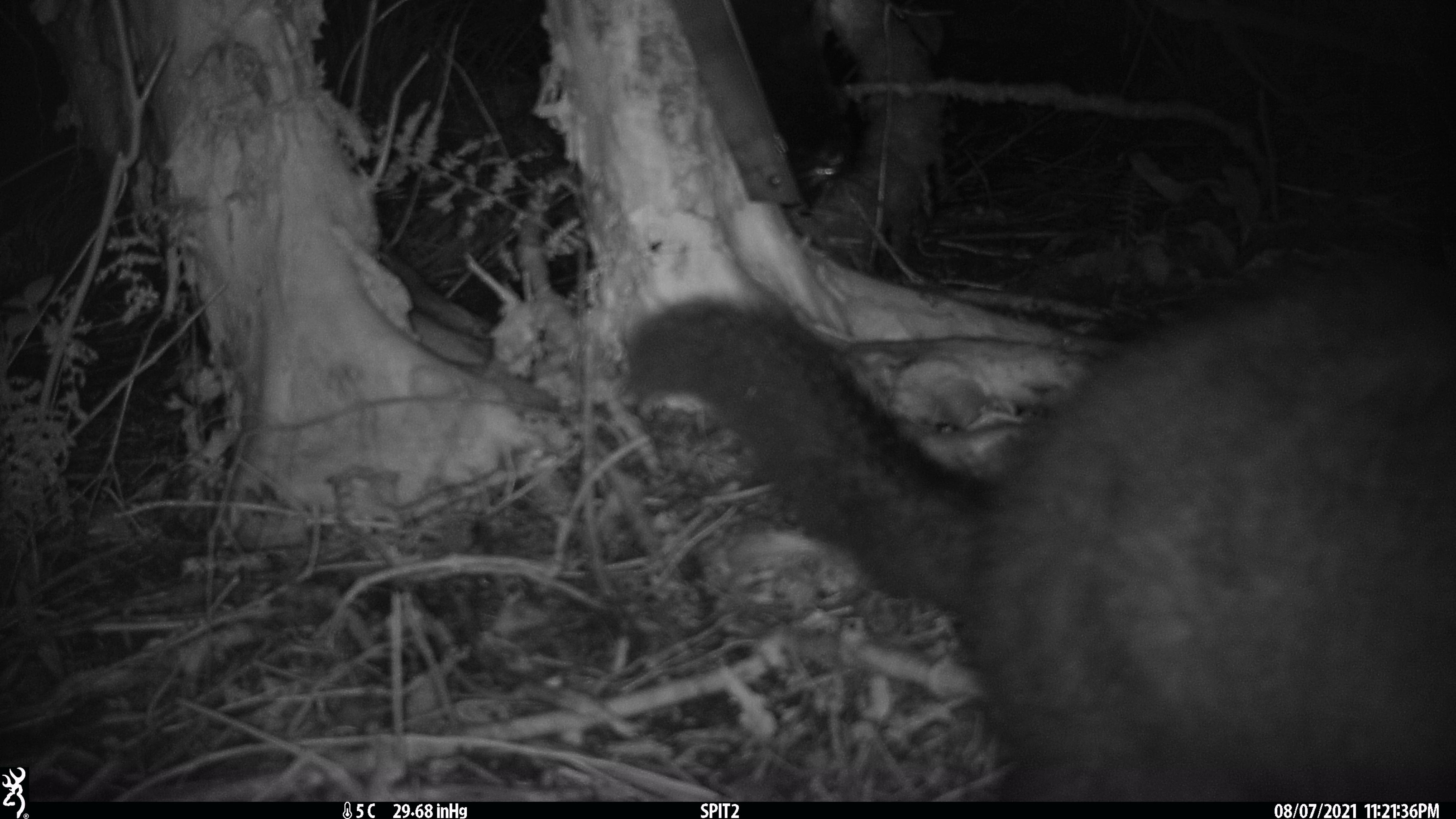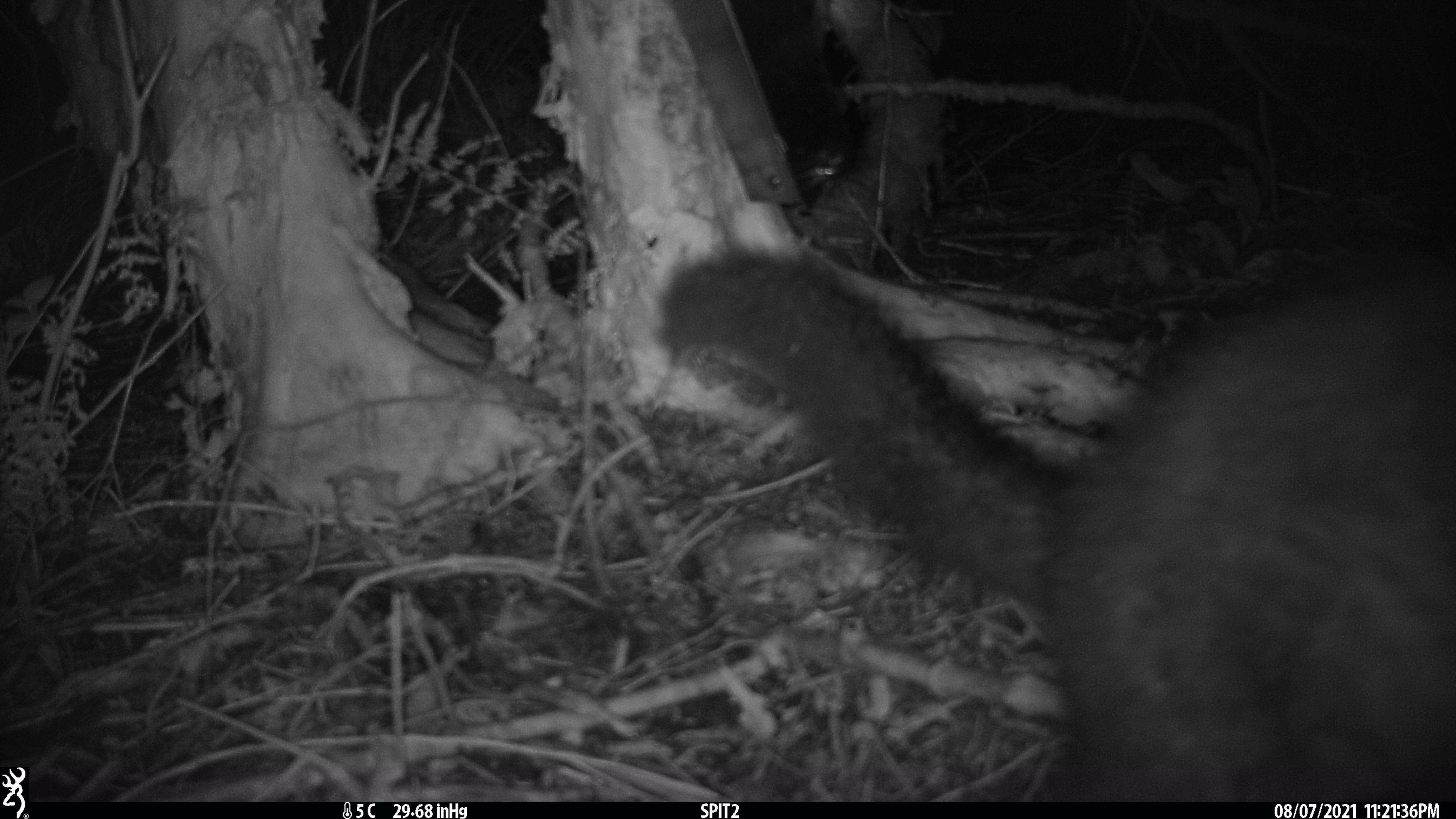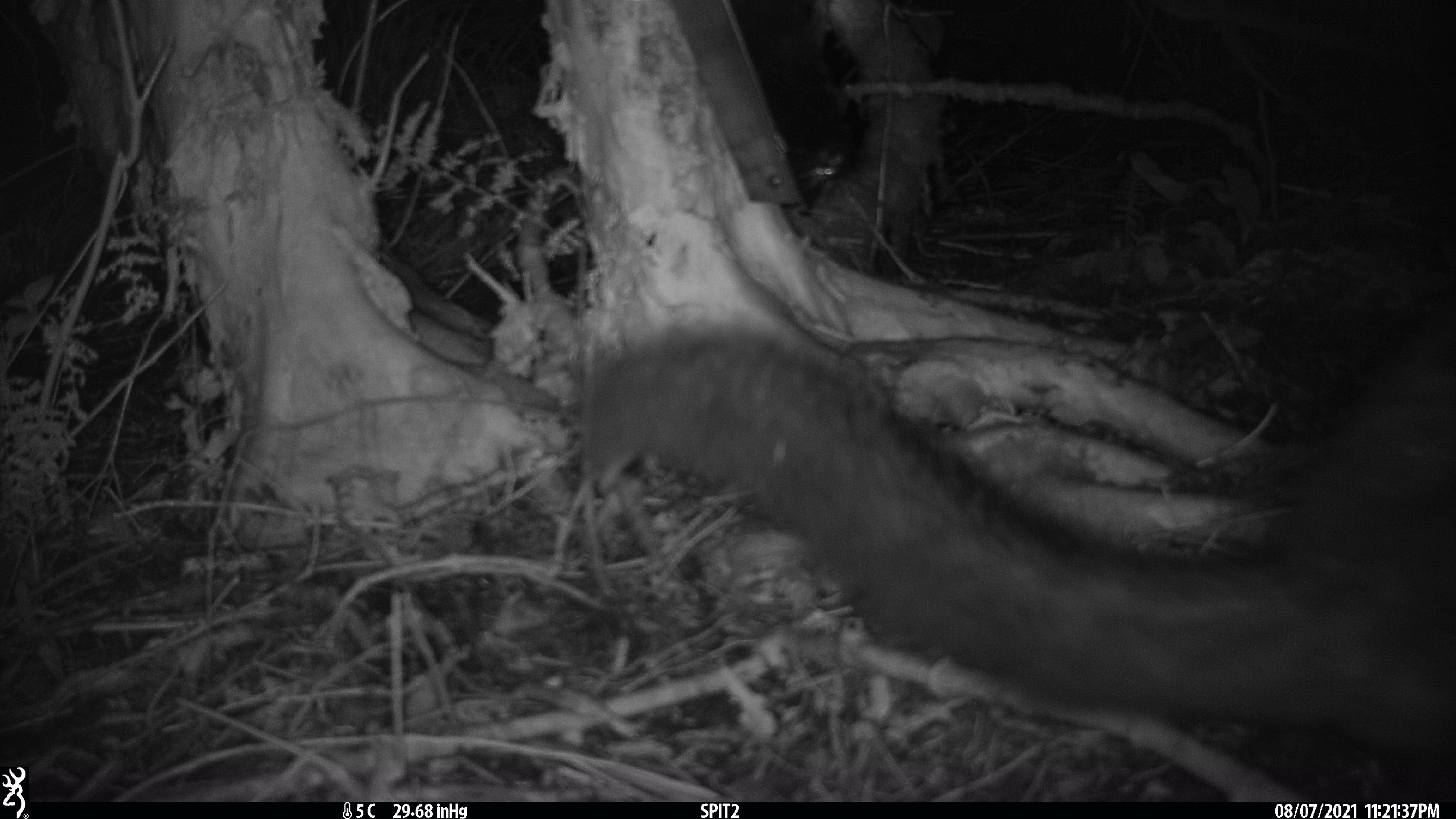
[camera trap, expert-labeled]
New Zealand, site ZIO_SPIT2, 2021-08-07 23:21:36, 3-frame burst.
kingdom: Animalia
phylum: Chordata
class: Mammalia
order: Diprotodontia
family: Phalangeridae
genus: Trichosurus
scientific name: Trichosurus vulpecula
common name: common brushtail possum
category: possum